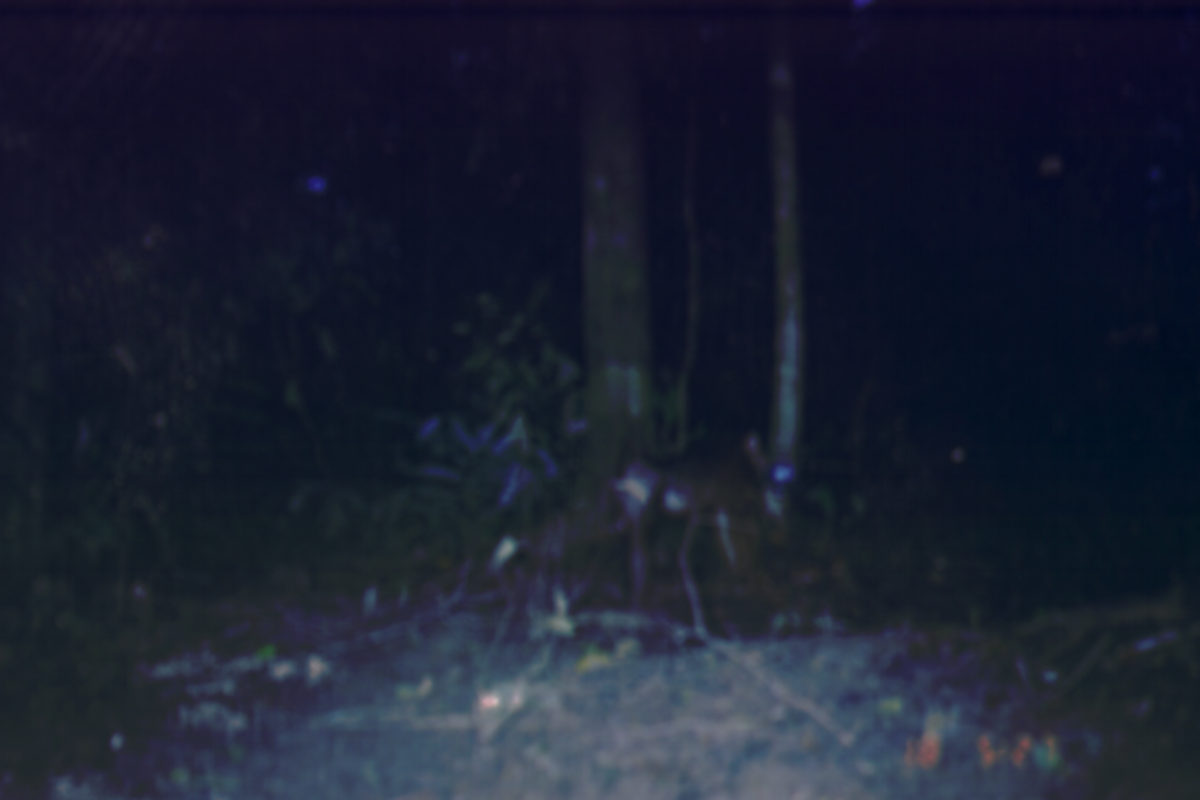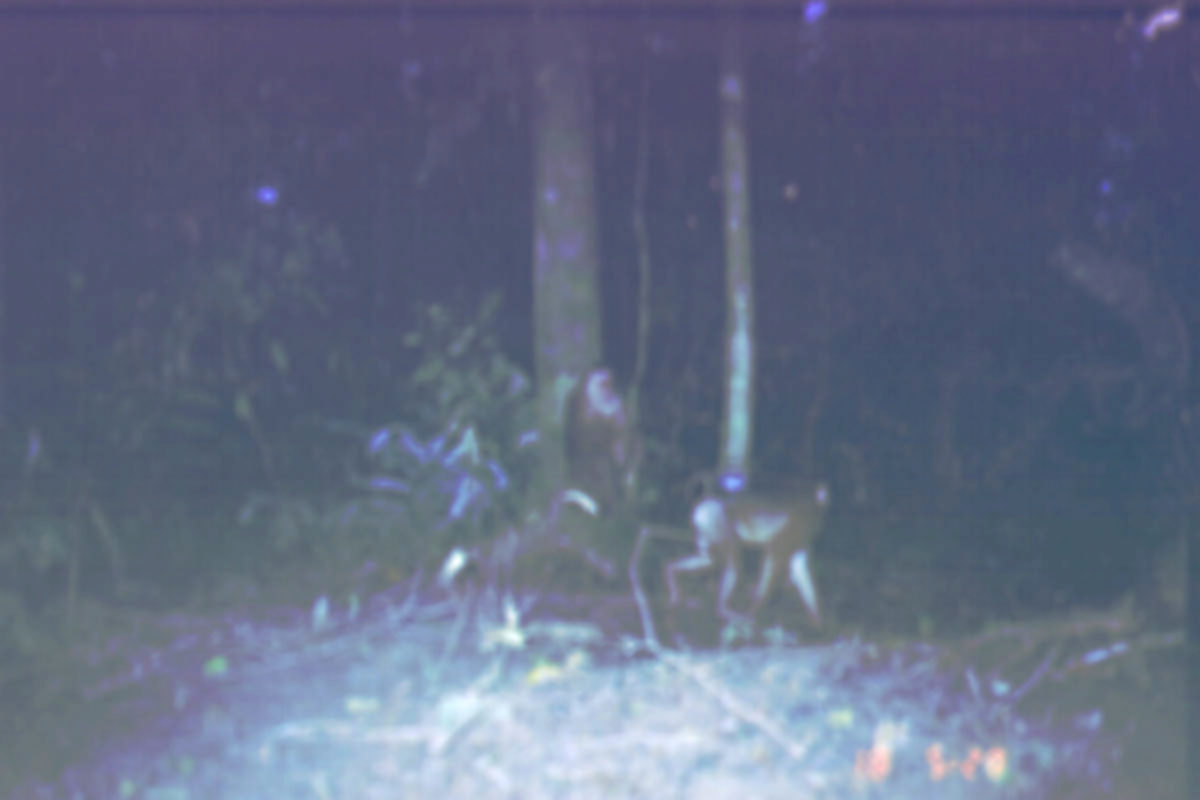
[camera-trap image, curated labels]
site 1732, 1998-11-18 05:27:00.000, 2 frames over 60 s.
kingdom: Animalia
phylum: Chordata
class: Mammalia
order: Primates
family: Cercopithecidae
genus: Macaca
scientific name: Macaca nemestrina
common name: southern pig-tailed macaque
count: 1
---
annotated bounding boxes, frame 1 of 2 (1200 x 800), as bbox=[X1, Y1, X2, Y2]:
macaca nemestrina: bbox=[610, 430, 796, 641]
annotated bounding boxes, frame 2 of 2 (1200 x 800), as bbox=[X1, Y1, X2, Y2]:
macaca nemestrina: bbox=[665, 477, 835, 631]